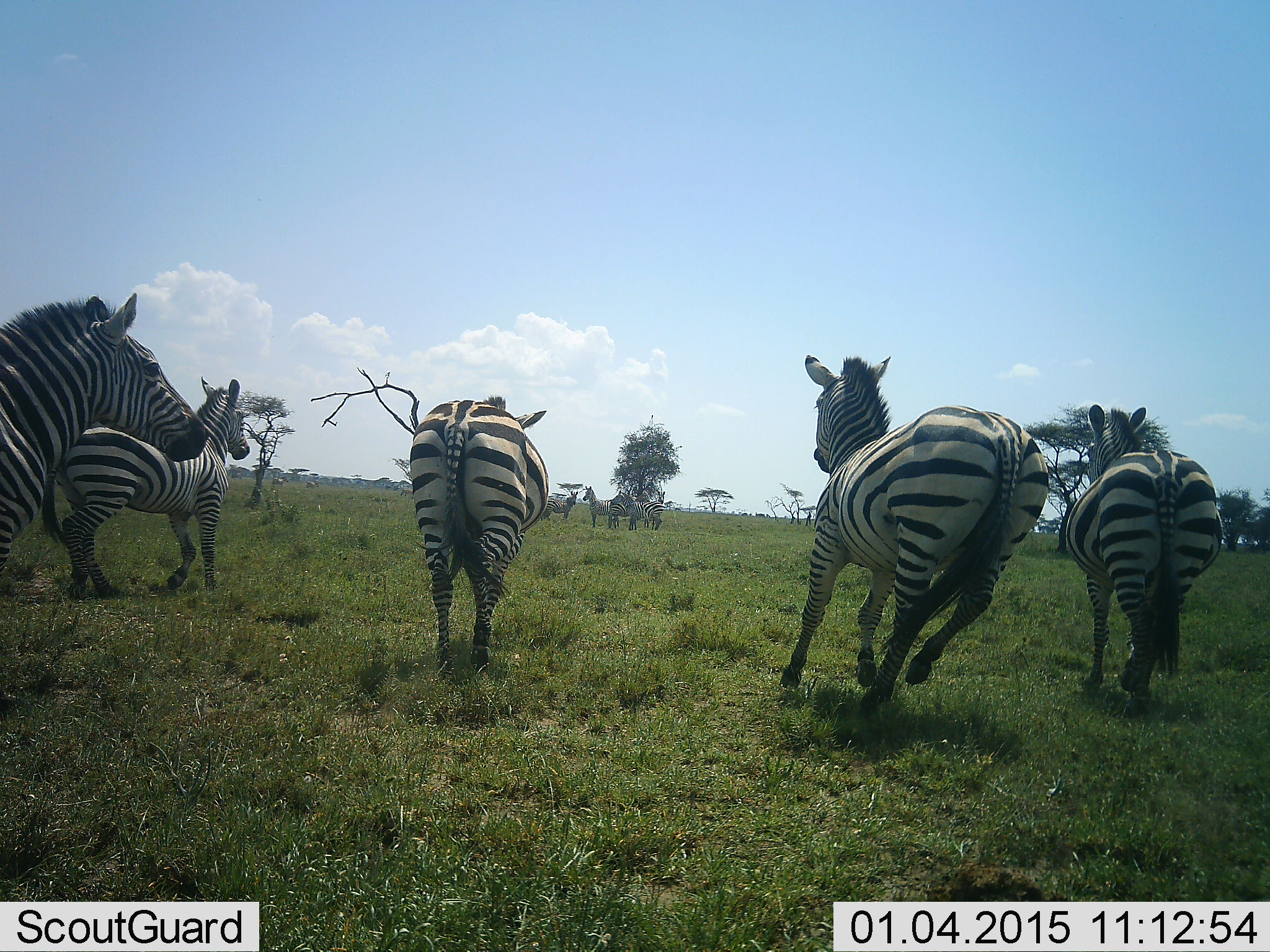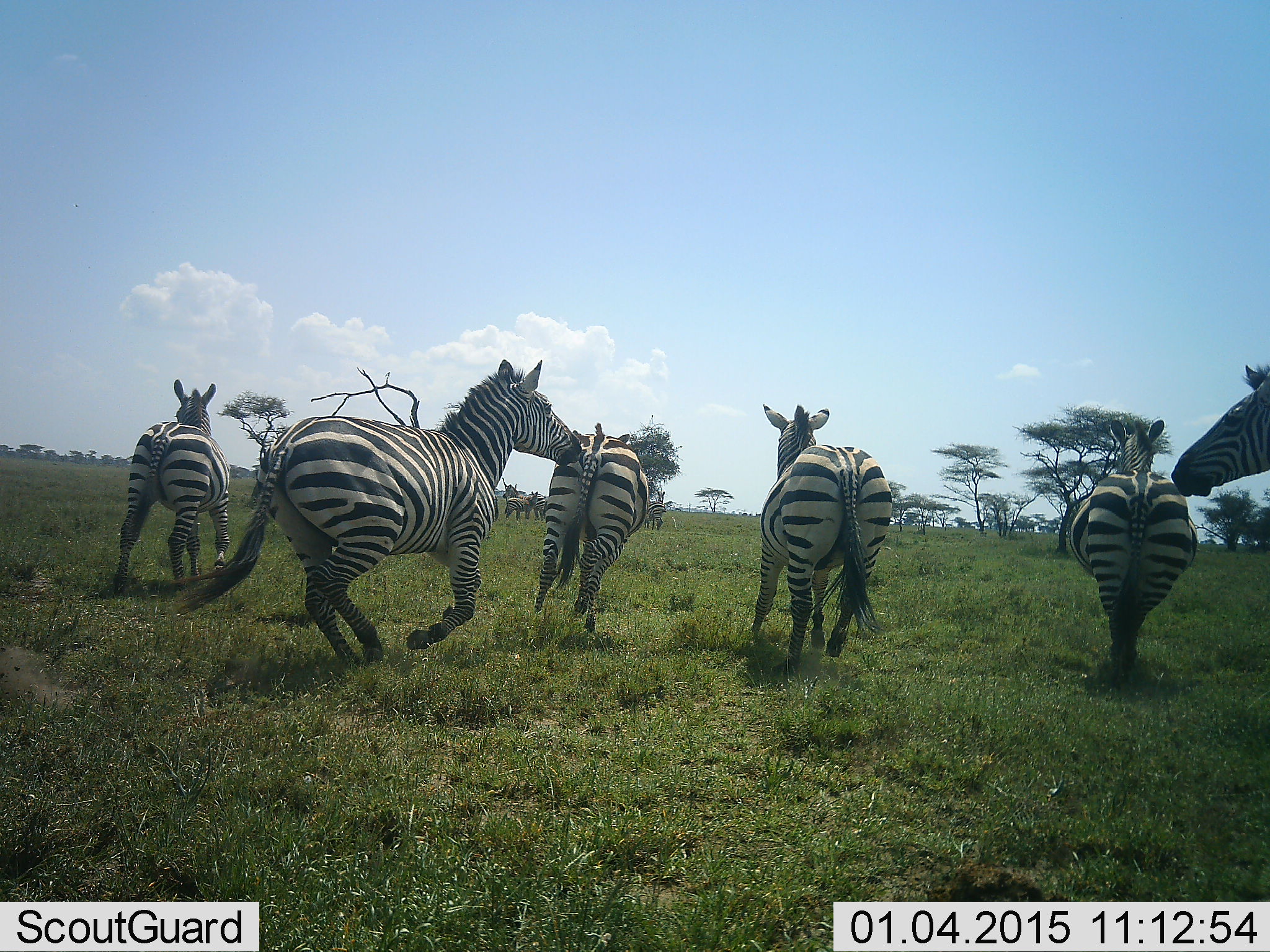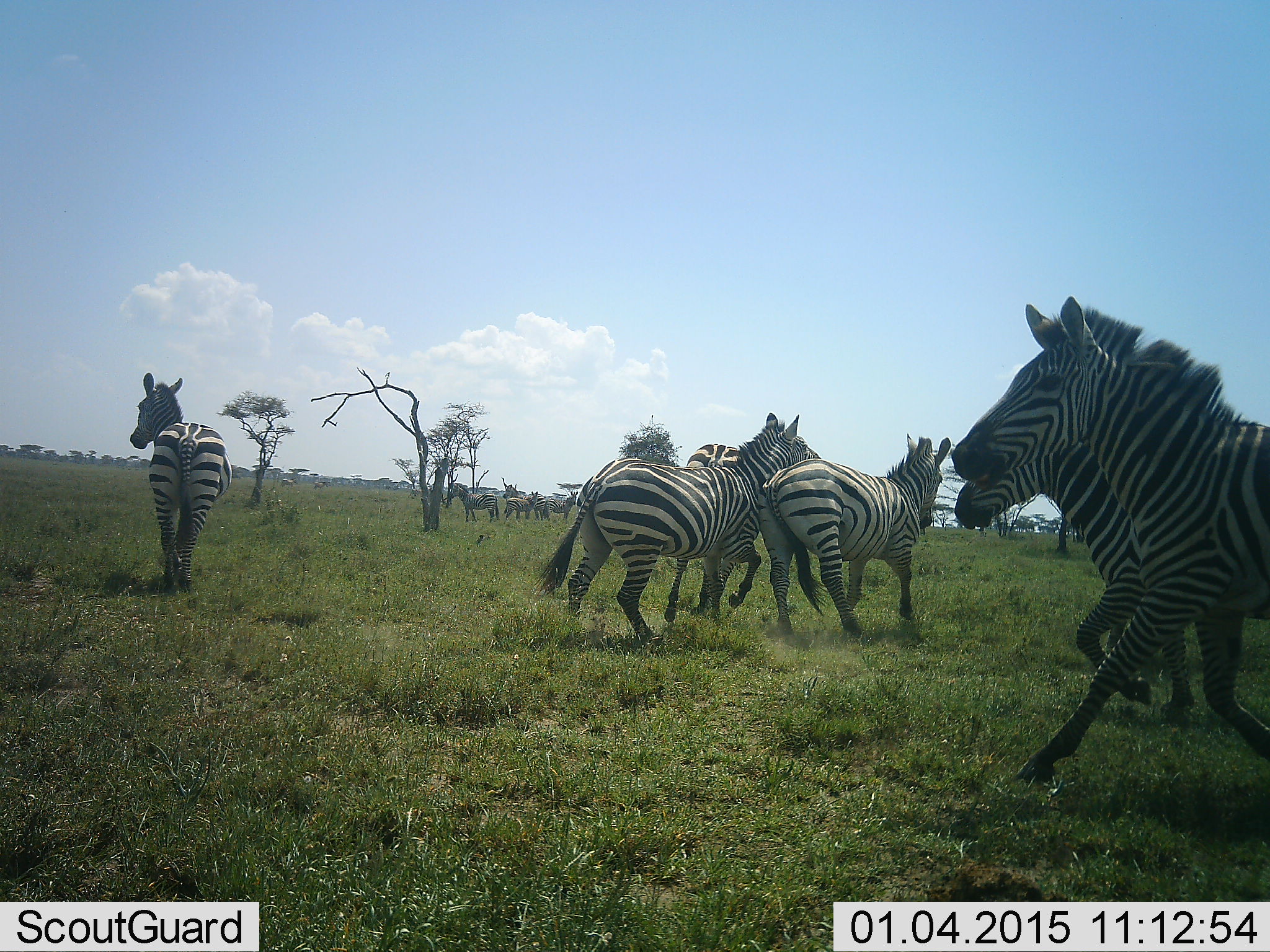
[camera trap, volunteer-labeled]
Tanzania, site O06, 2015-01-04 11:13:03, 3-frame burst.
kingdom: Animalia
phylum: Chordata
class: Mammalia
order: Perissodactyla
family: Equidae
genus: Equus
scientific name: Equus quagga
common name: plains zebra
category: zebra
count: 7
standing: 30%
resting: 0%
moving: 100%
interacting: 10%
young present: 0%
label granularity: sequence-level